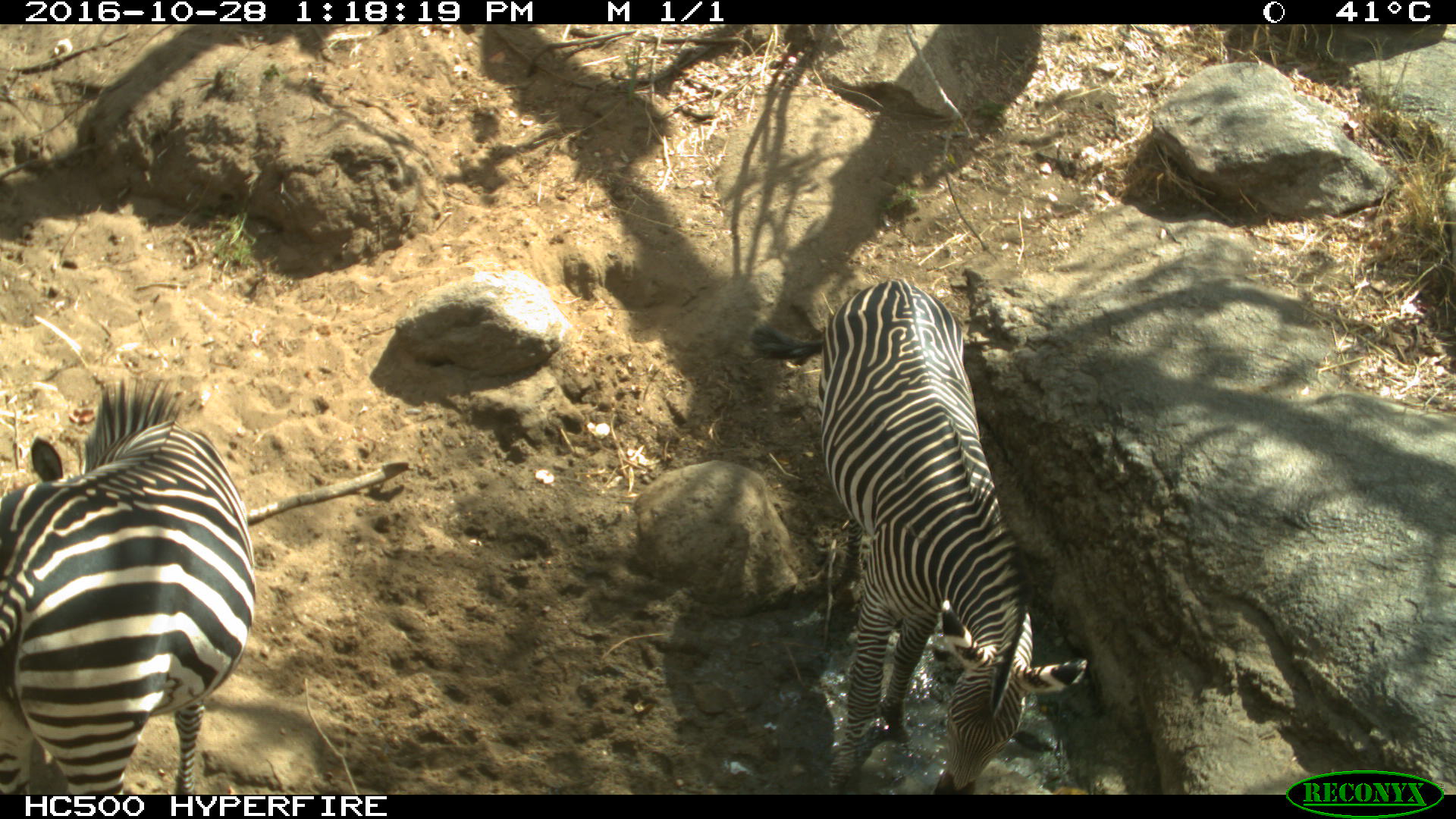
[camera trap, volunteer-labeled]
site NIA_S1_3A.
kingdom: Animalia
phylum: Chordata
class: Mammalia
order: Perissodactyla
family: Equidae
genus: Equus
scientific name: Equus quagga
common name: plains zebra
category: zebraplains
Zebraplains (plains zebra) (Equus quagga), count 2. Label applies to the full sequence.